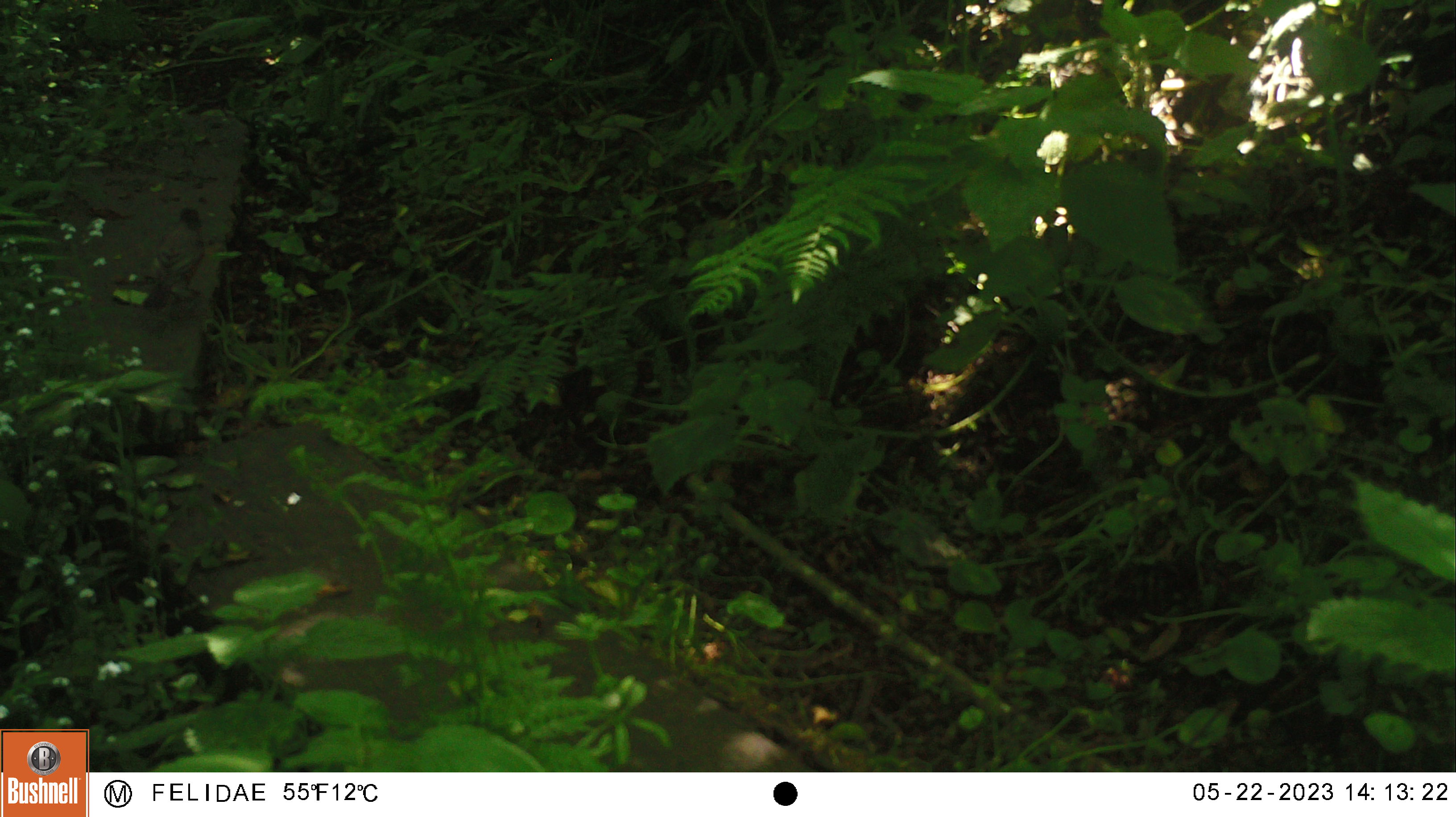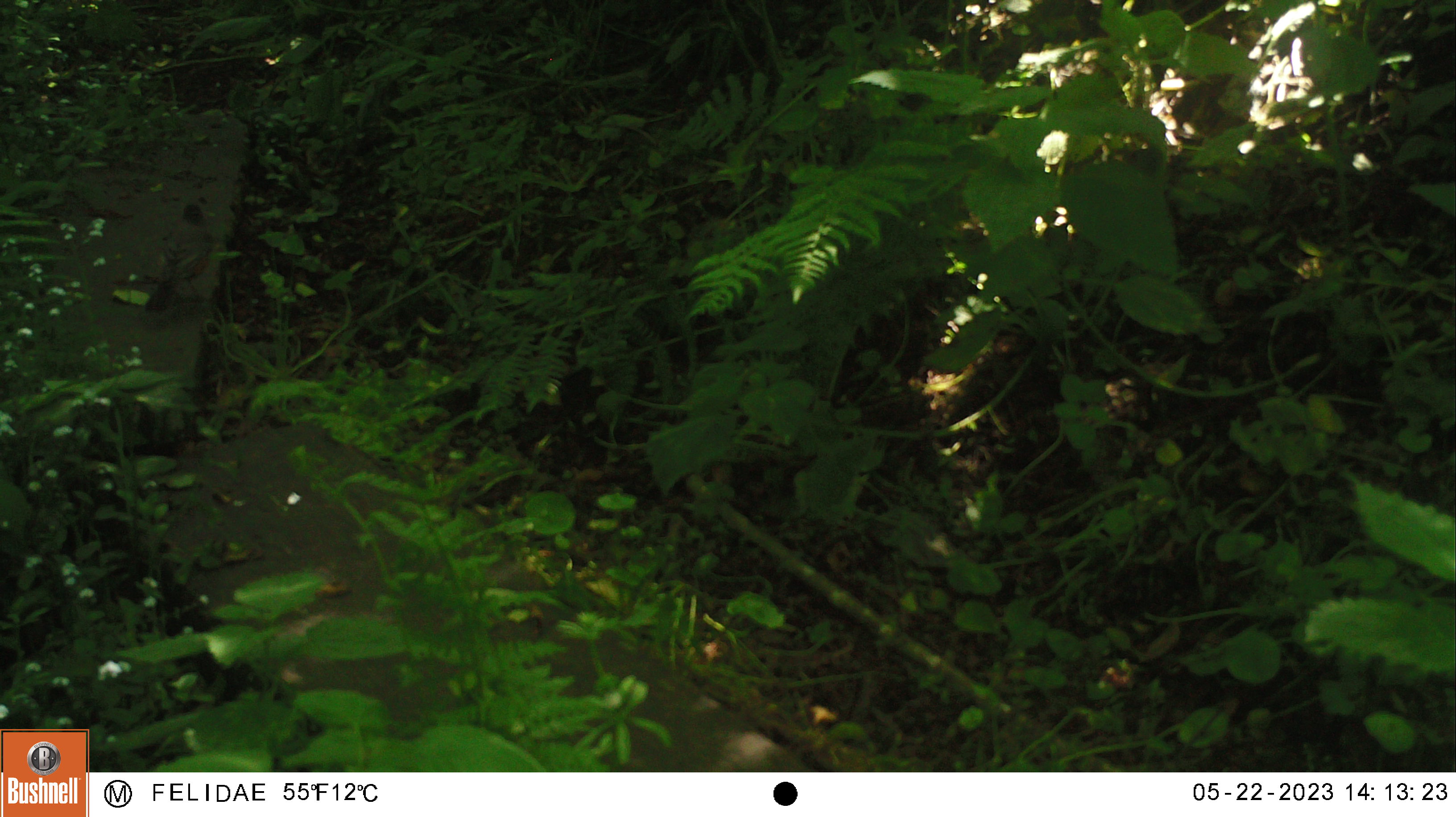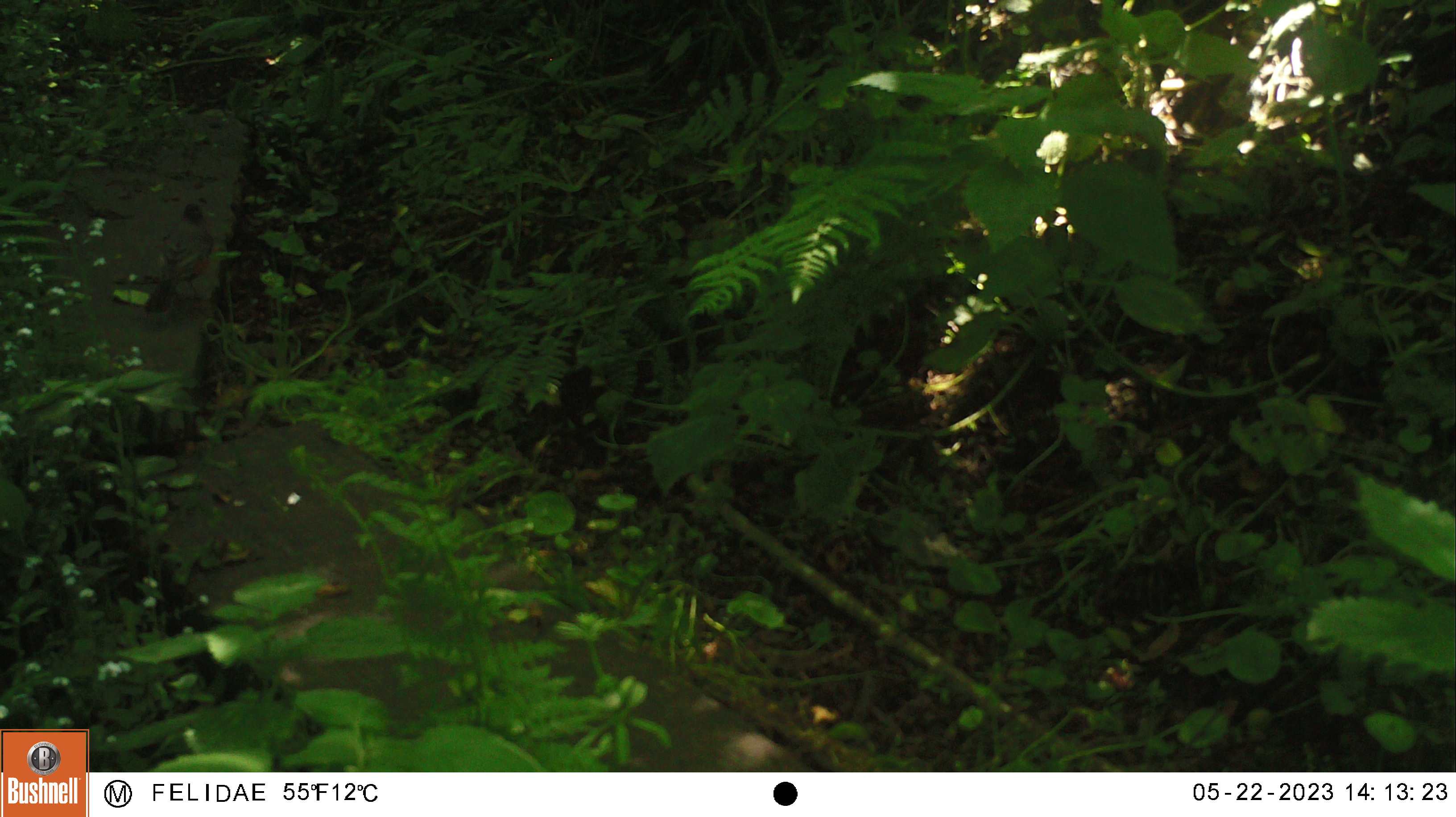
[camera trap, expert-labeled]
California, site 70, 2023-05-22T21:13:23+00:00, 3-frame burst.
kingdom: Animalia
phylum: Chordata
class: Aves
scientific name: Aves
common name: bird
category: unknown bird